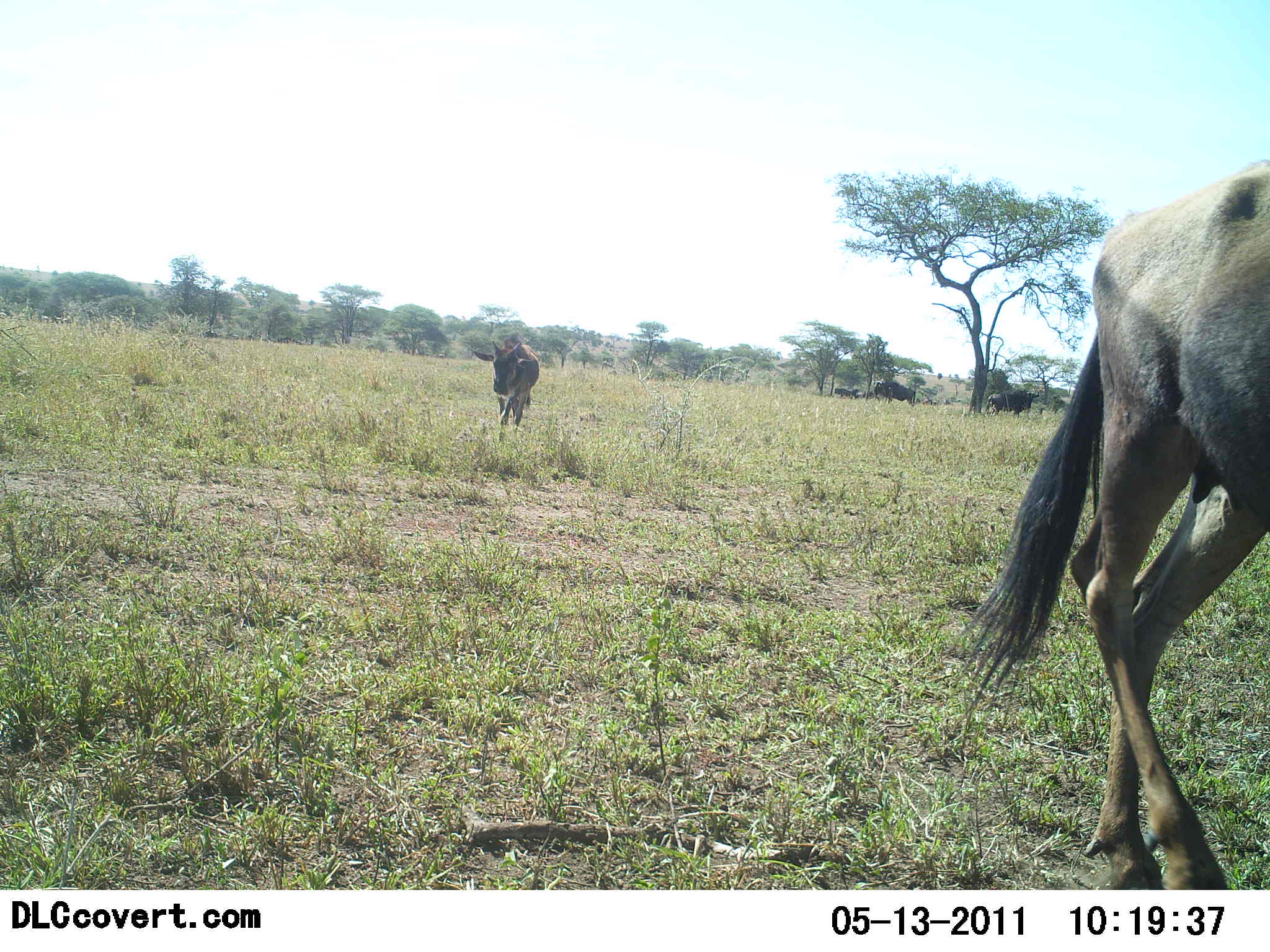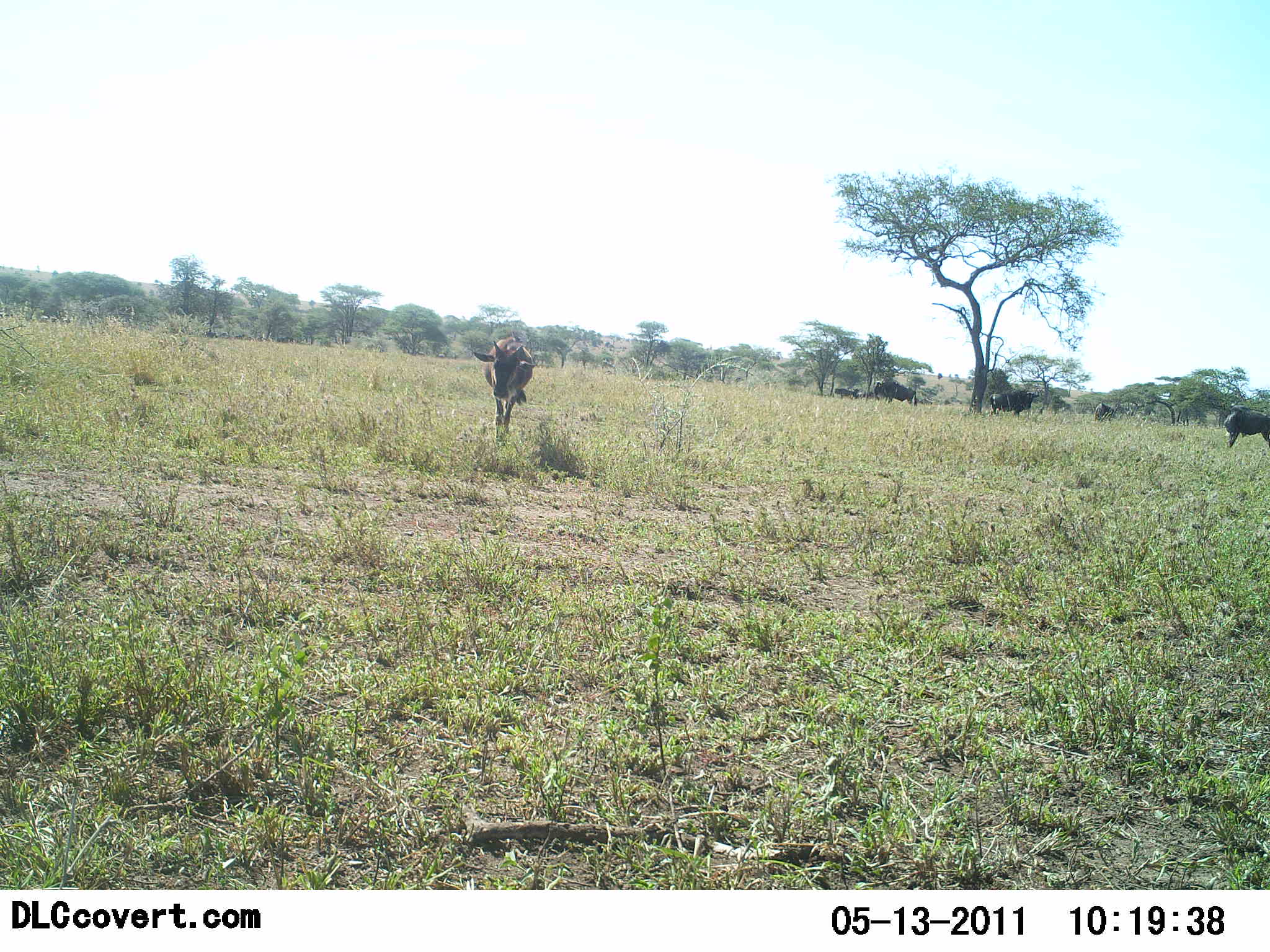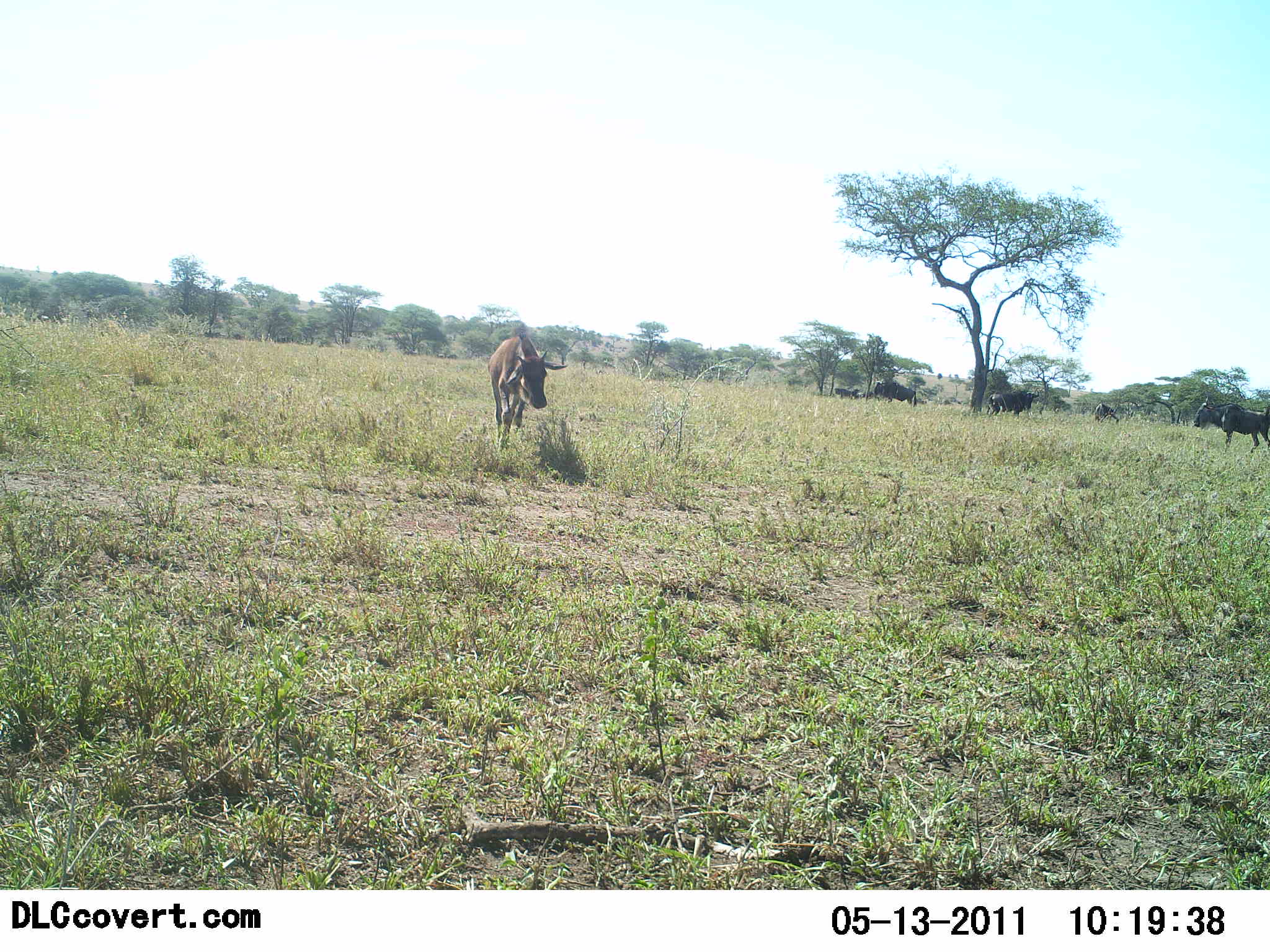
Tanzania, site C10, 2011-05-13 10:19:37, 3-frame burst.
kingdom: Animalia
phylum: Chordata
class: Mammalia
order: Artiodactyla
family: Bovidae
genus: Connochaetes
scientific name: Connochaetes taurinus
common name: blue wildebeest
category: wildebeest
Wildebeest (blue wildebeest) (Connochaetes taurinus), count 6. Behavior (volunteer vote fractions): standing 75%, resting 8%, moving 92%, interacting 0%. Young present (vote fraction): 0%. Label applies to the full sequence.